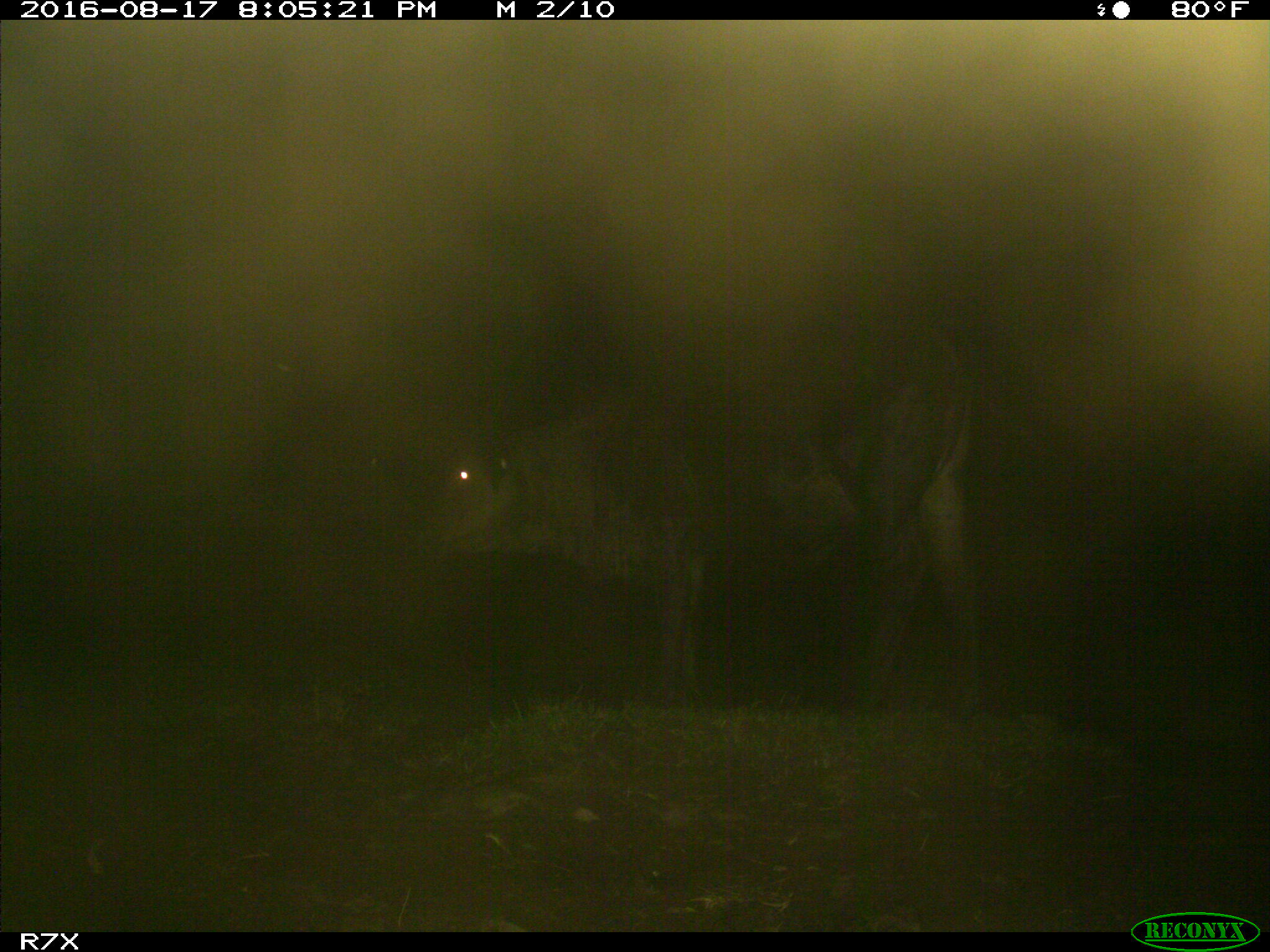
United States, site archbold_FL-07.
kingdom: Animalia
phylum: Chordata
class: Mammalia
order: Artiodactyla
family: Bovidae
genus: Bos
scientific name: Bos taurus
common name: domestic cow